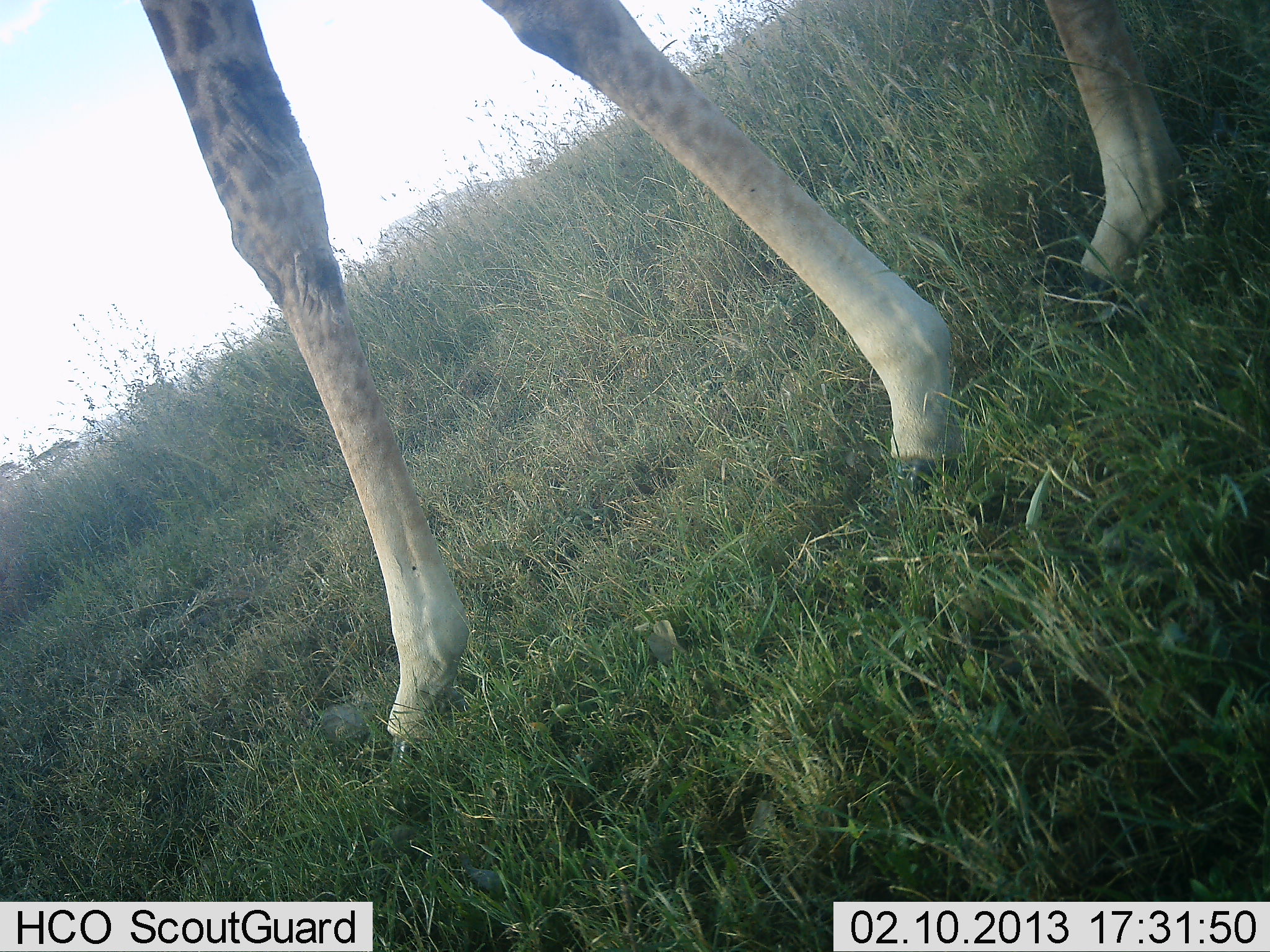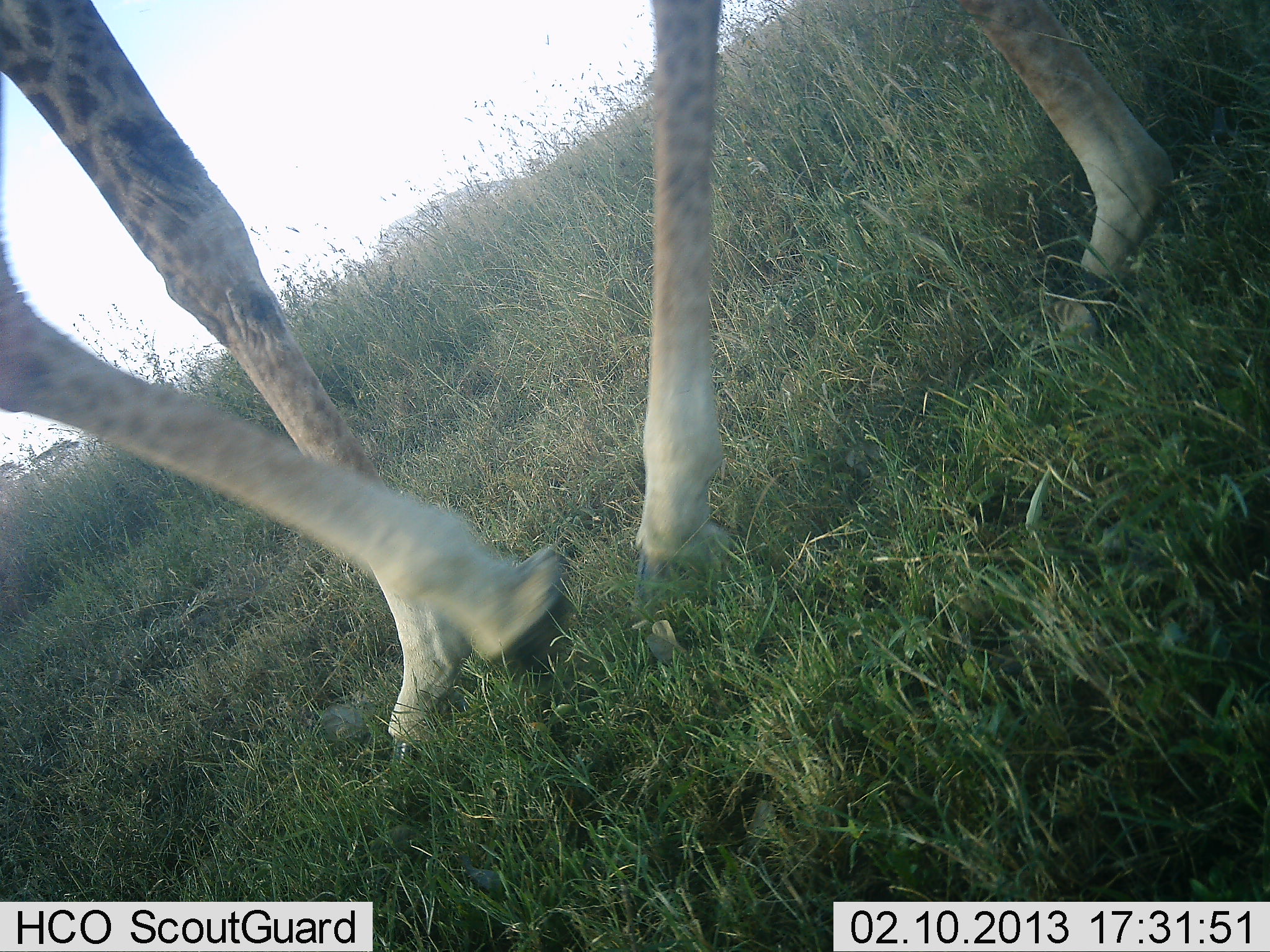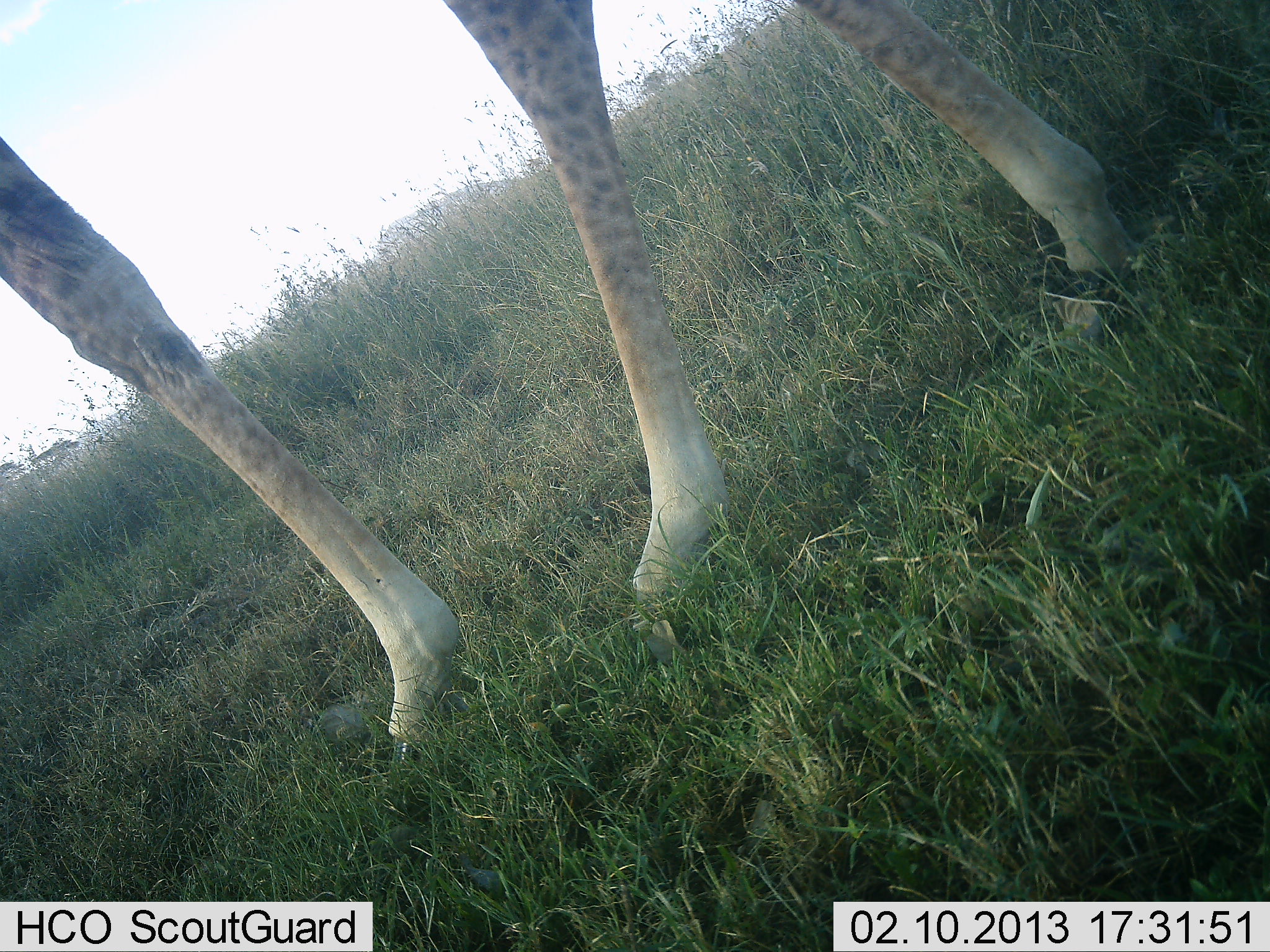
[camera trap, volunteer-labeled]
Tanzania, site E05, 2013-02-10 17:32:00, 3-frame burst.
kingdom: Animalia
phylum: Chordata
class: Mammalia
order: Artiodactyla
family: Giraffidae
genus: Giraffa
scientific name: Giraffa camelopardalis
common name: giraffe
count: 1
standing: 0%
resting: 0%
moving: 100%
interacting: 0%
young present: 0%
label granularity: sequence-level